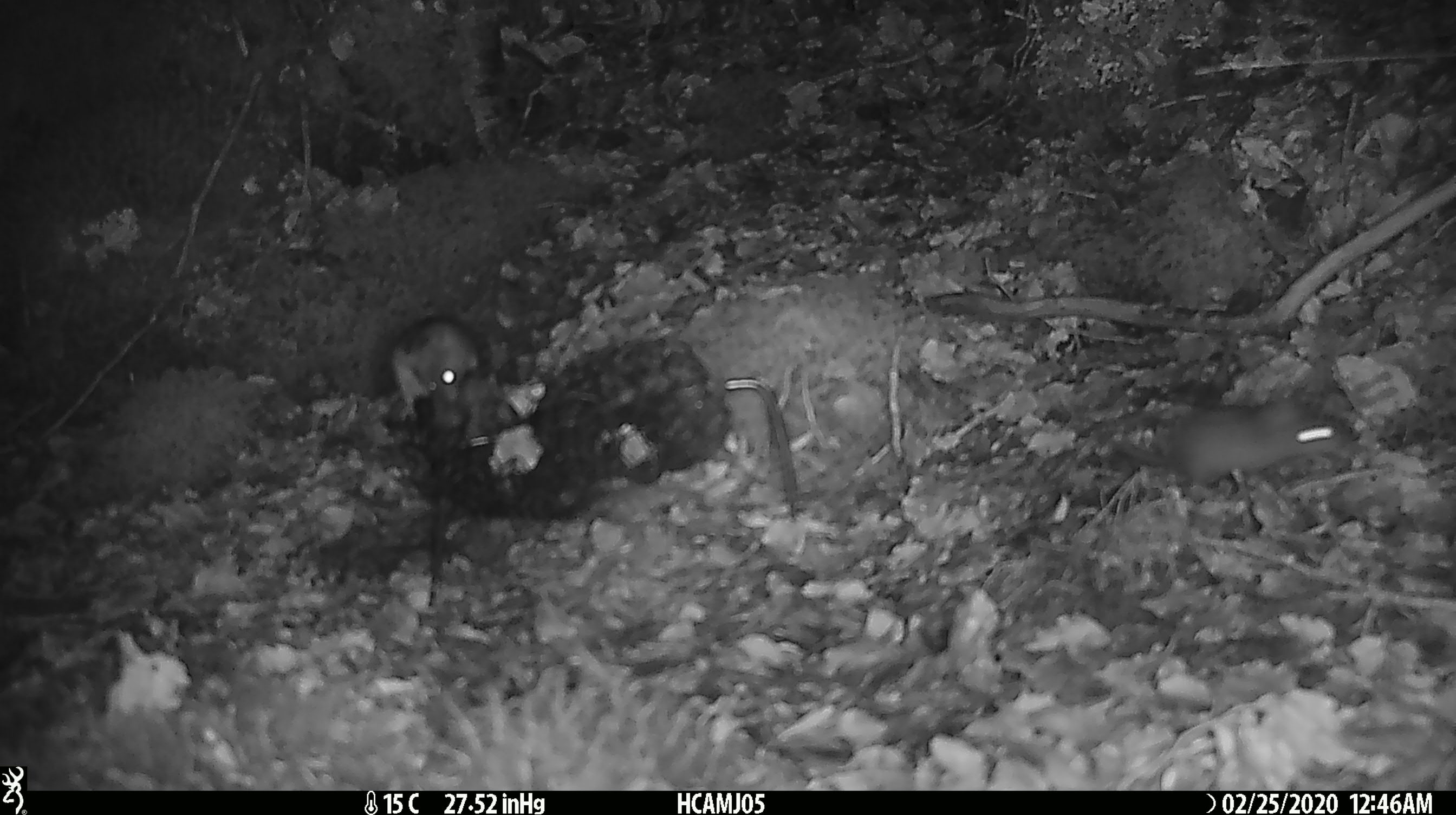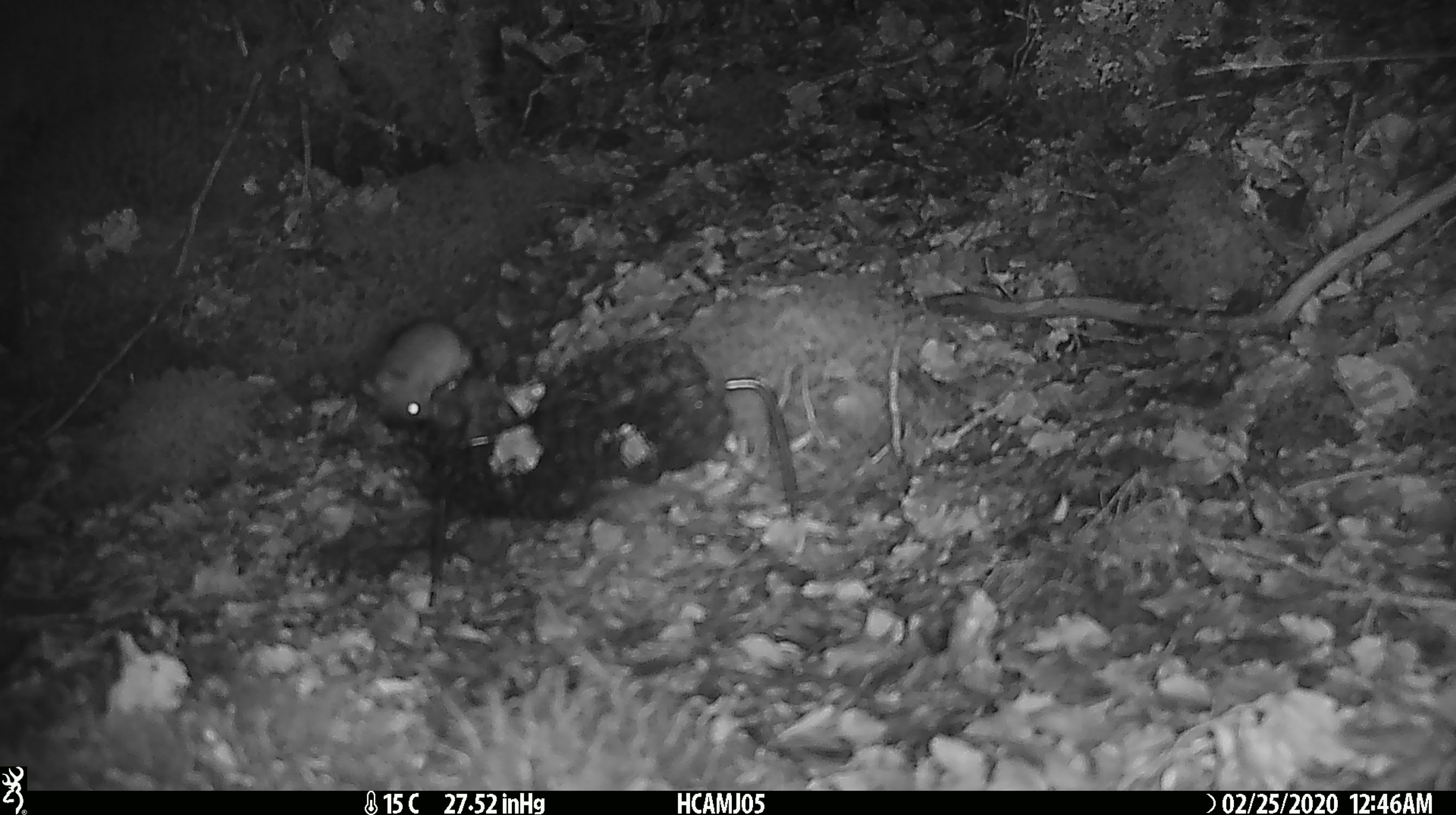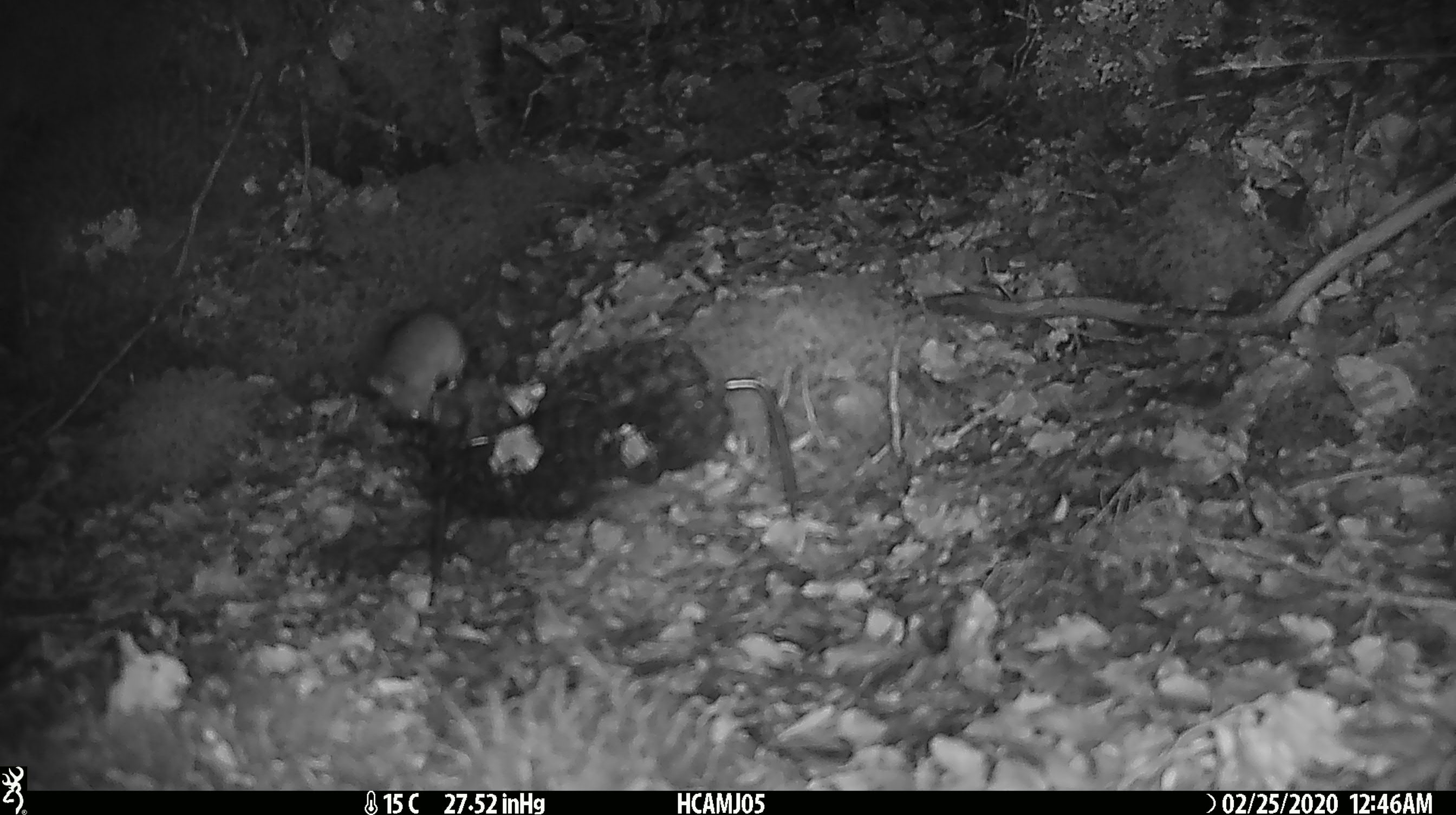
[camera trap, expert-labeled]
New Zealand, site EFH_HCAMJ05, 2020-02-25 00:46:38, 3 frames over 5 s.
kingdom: Animalia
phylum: Chordata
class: Mammalia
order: Rodentia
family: Muridae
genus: Mus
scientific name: Mus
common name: mouse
Mouse (Mus).